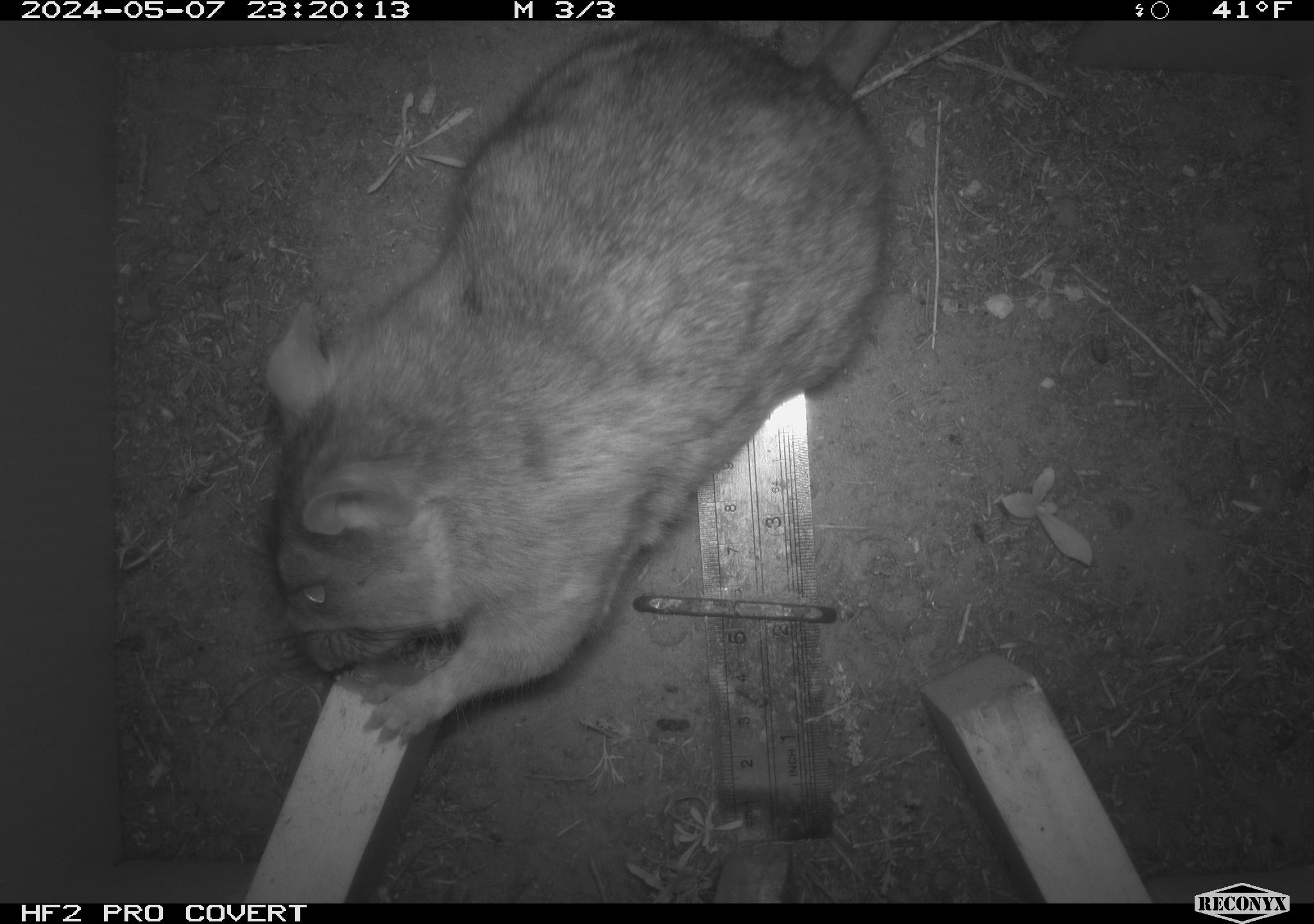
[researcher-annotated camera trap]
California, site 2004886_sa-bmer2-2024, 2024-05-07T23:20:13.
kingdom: Animalia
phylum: Chordata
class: Mammalia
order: Rodentia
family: Muridae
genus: Rattus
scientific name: Rattus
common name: rat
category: rattus species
Rattus species (rat) (Rattus).